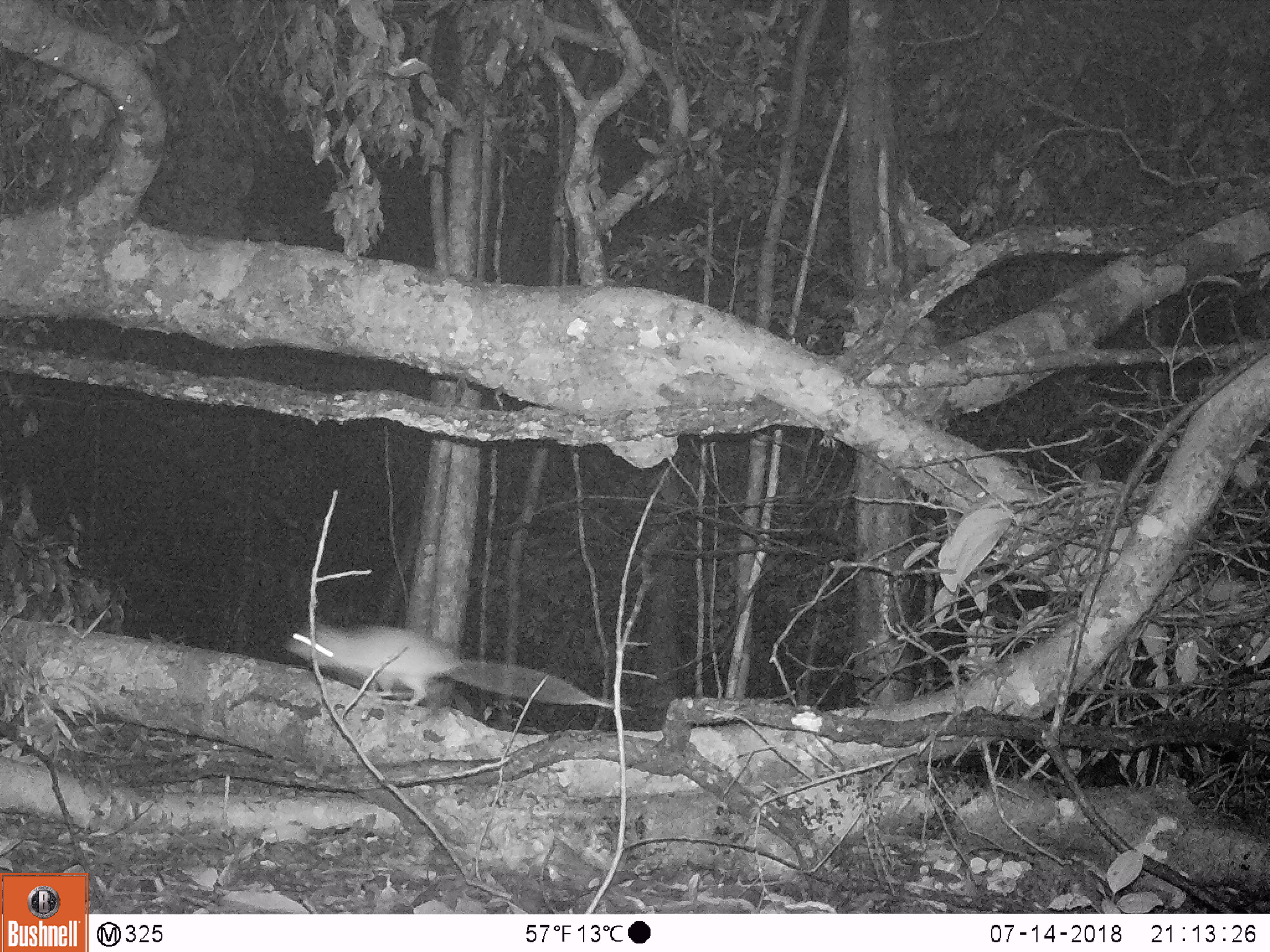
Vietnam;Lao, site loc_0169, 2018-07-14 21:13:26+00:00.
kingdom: Animalia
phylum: Chordata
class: Mammalia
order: Rodentia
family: Muridae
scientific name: Muridae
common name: old-world mice and rats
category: unidentified murid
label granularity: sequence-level